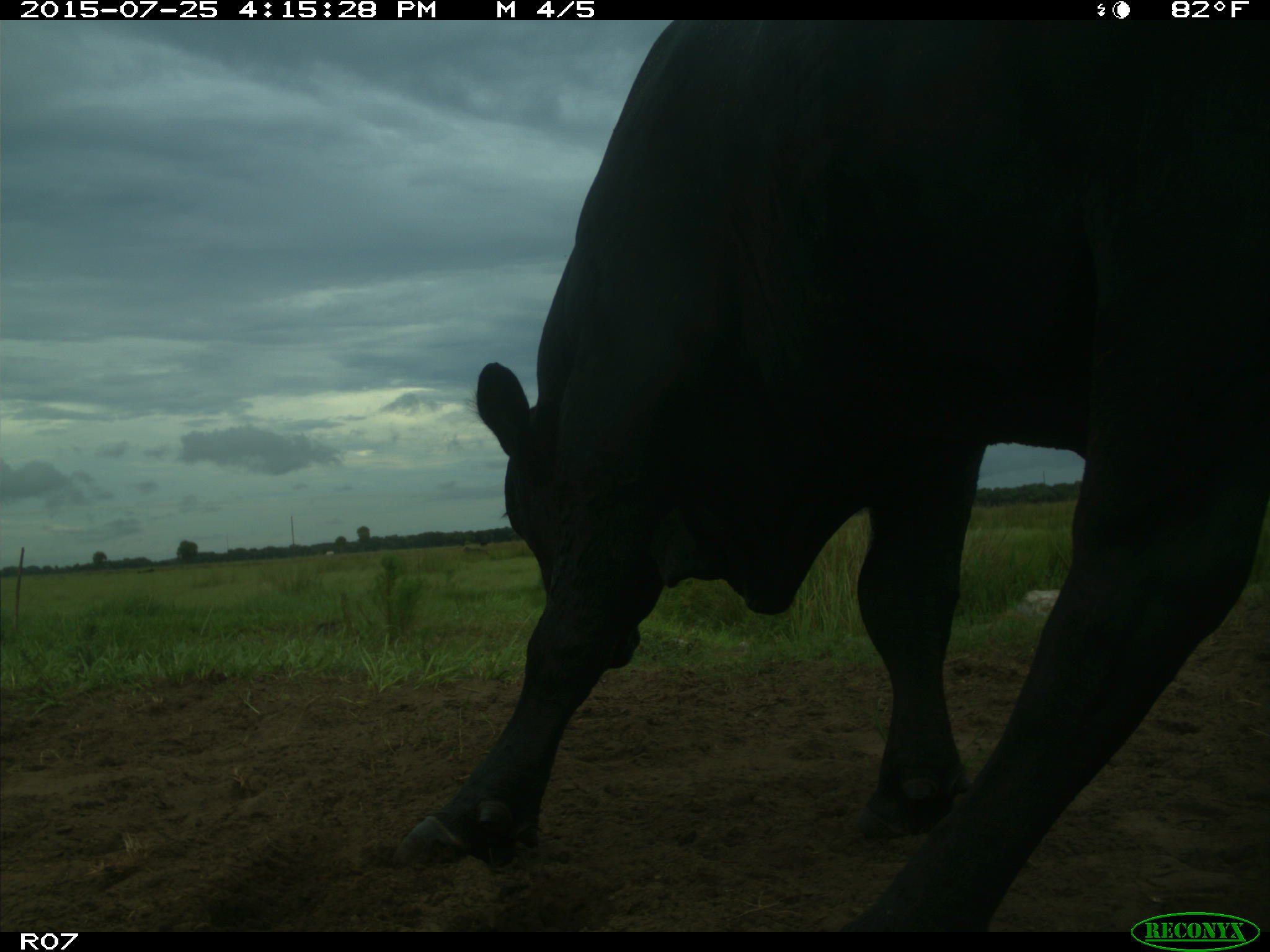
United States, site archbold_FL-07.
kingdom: Animalia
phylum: Chordata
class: Mammalia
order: Artiodactyla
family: Bovidae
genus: Bos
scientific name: Bos taurus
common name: domestic cow